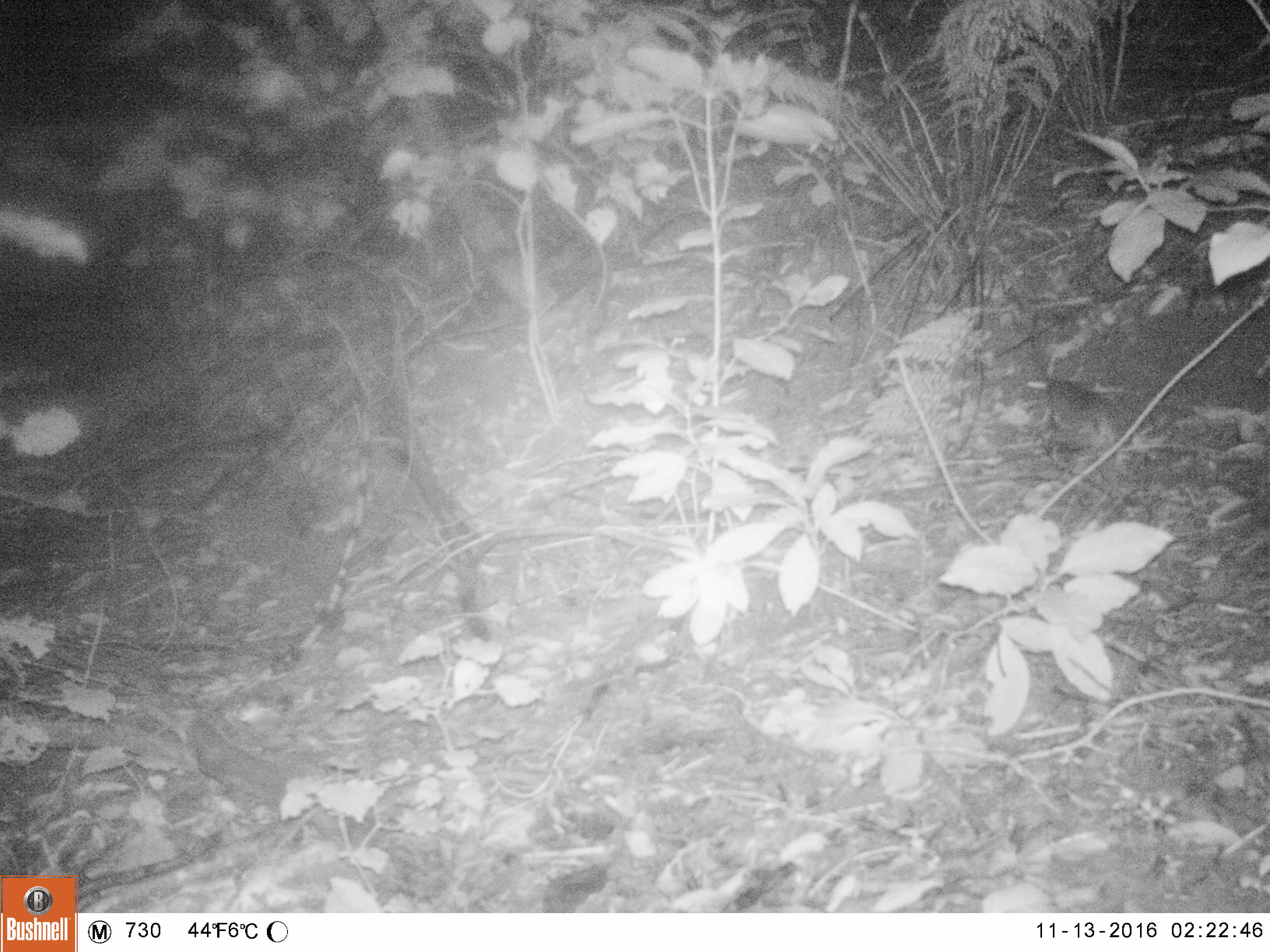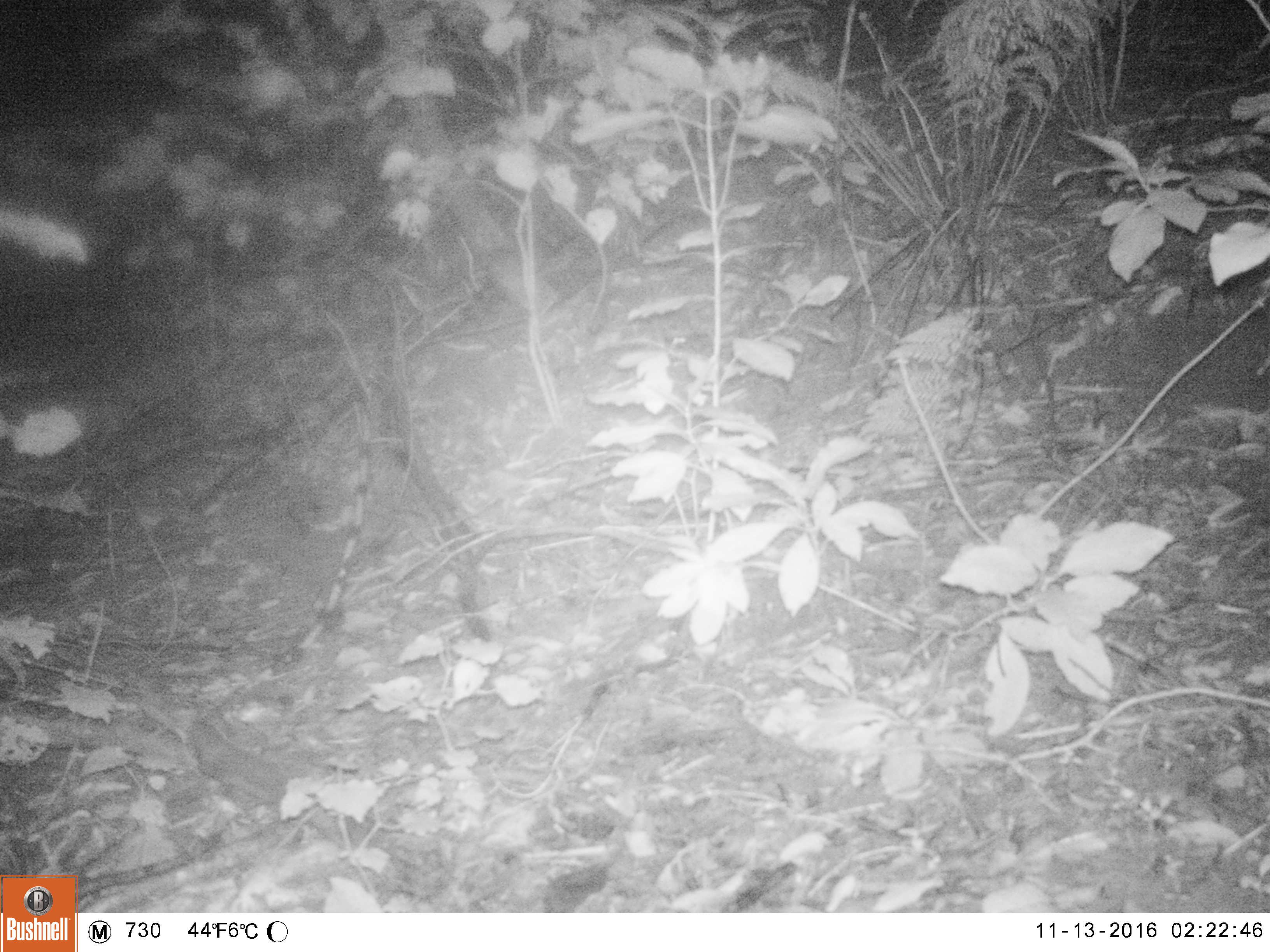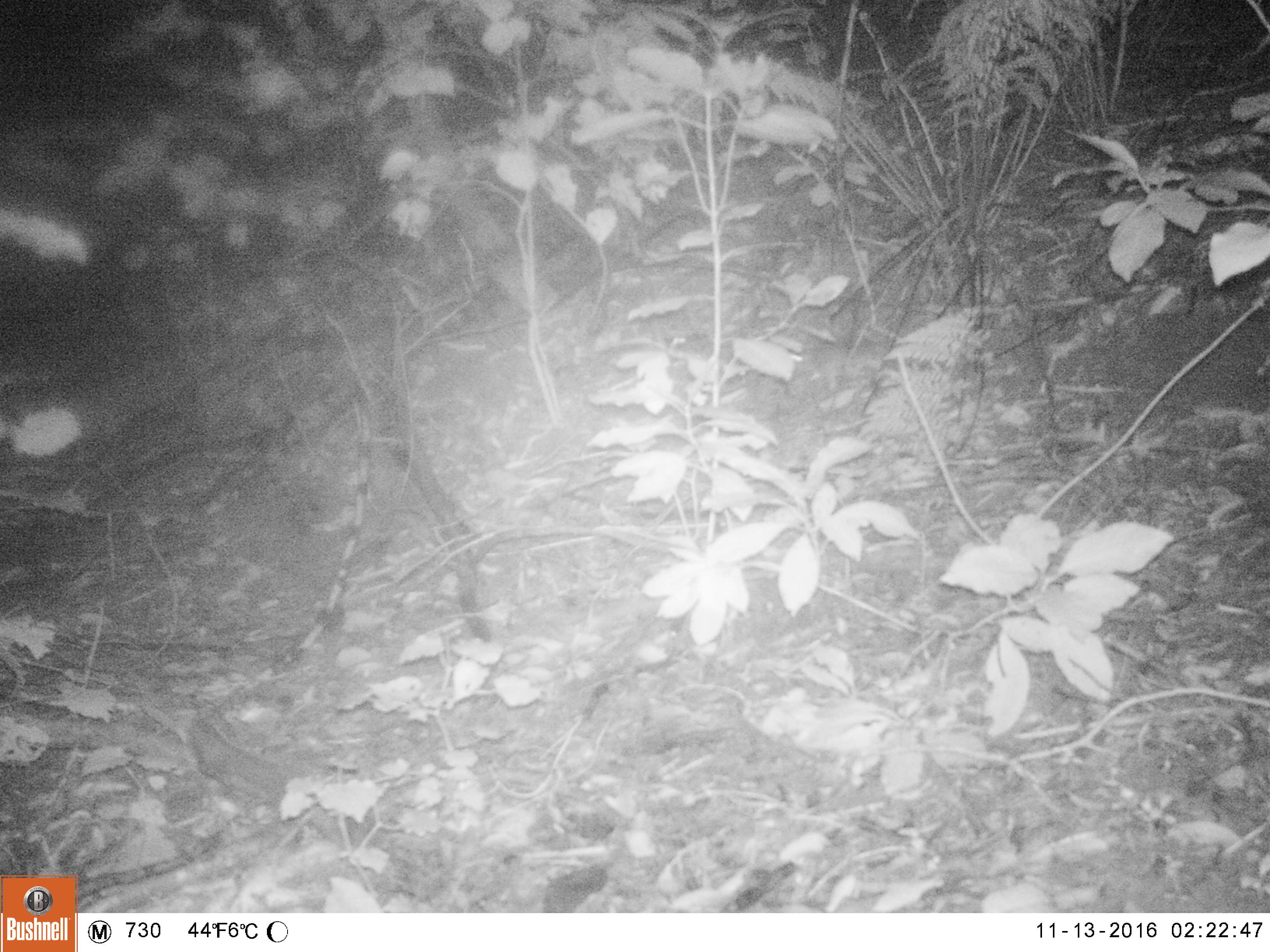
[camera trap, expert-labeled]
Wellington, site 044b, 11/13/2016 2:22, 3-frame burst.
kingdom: Animalia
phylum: Chordata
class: Mammalia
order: Rodentia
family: Muridae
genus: Mus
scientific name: Mus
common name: mouse